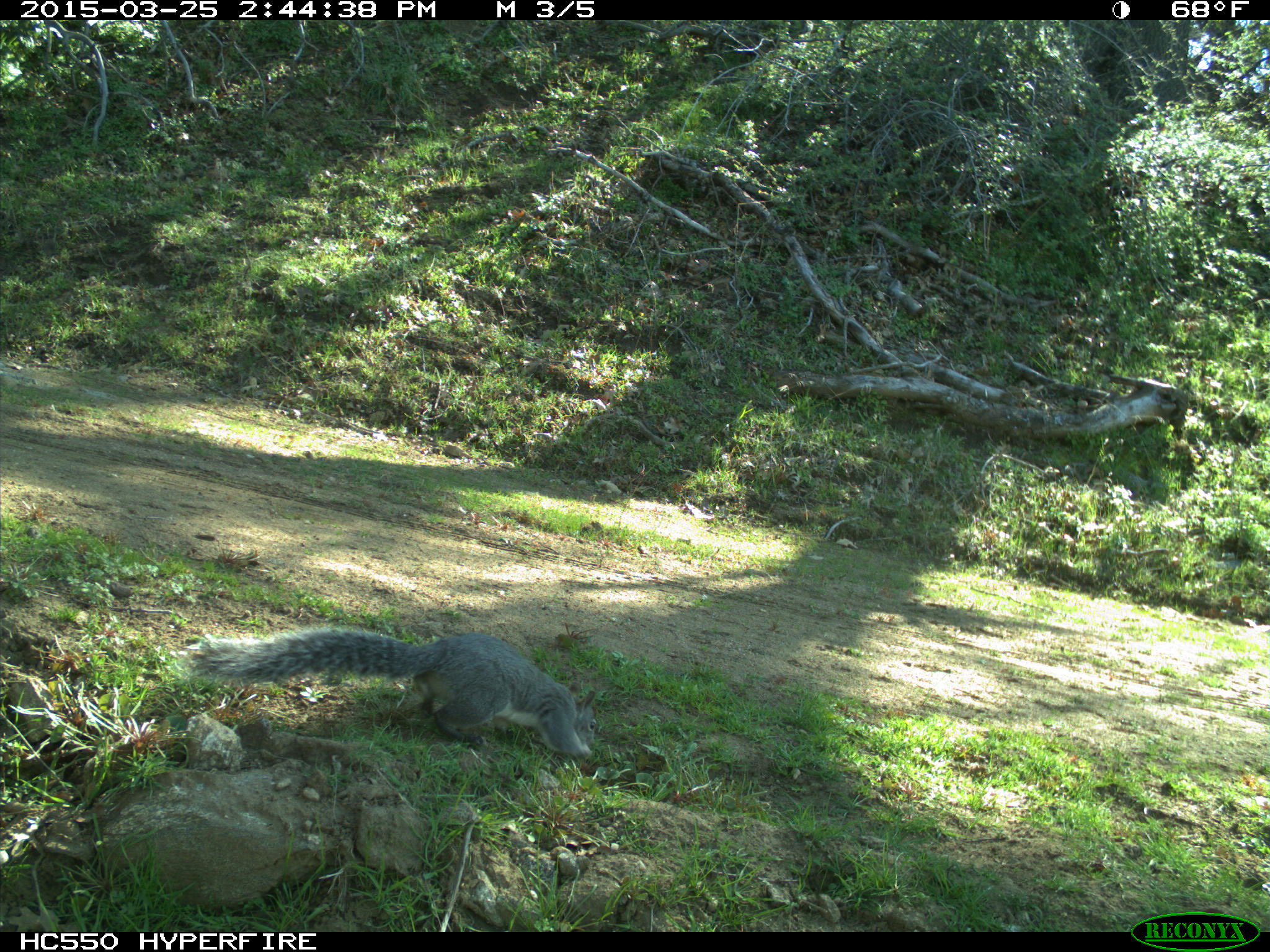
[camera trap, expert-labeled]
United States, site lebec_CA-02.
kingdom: Animalia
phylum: Chordata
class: Mammalia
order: Rodentia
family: Sciuridae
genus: Sciurus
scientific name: Sciurus carolinensis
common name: eastern gray squirrel